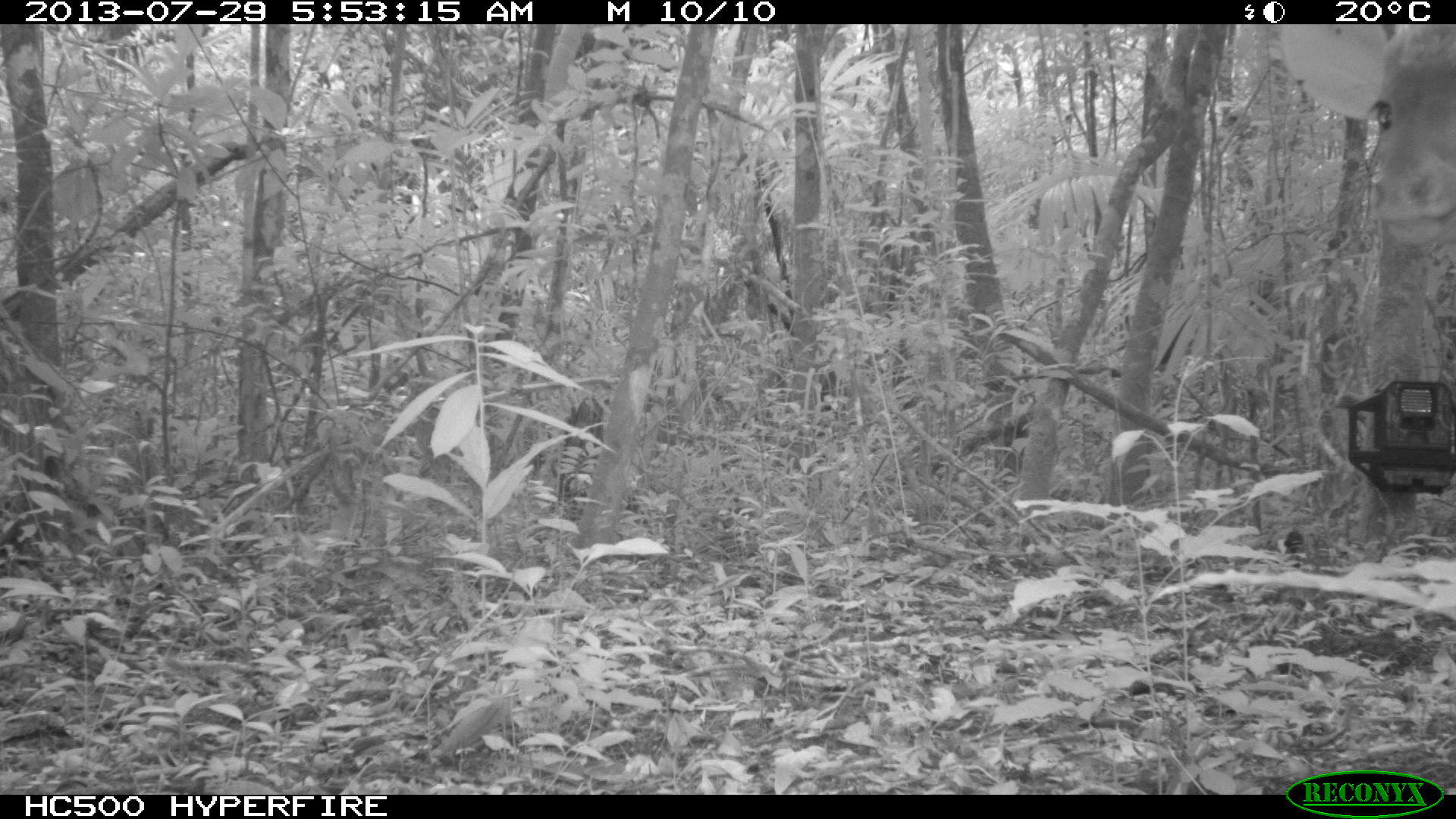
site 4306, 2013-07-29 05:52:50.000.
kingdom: Animalia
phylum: Chordata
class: Mammalia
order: Artiodactyla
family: Cervidae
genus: Mazama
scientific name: Mazama temama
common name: central american red brocket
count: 1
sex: male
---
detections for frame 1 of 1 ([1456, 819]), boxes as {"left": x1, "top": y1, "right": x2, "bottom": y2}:
mazama temama: {"left": 1279, "top": 24, "right": 1455, "bottom": 267}